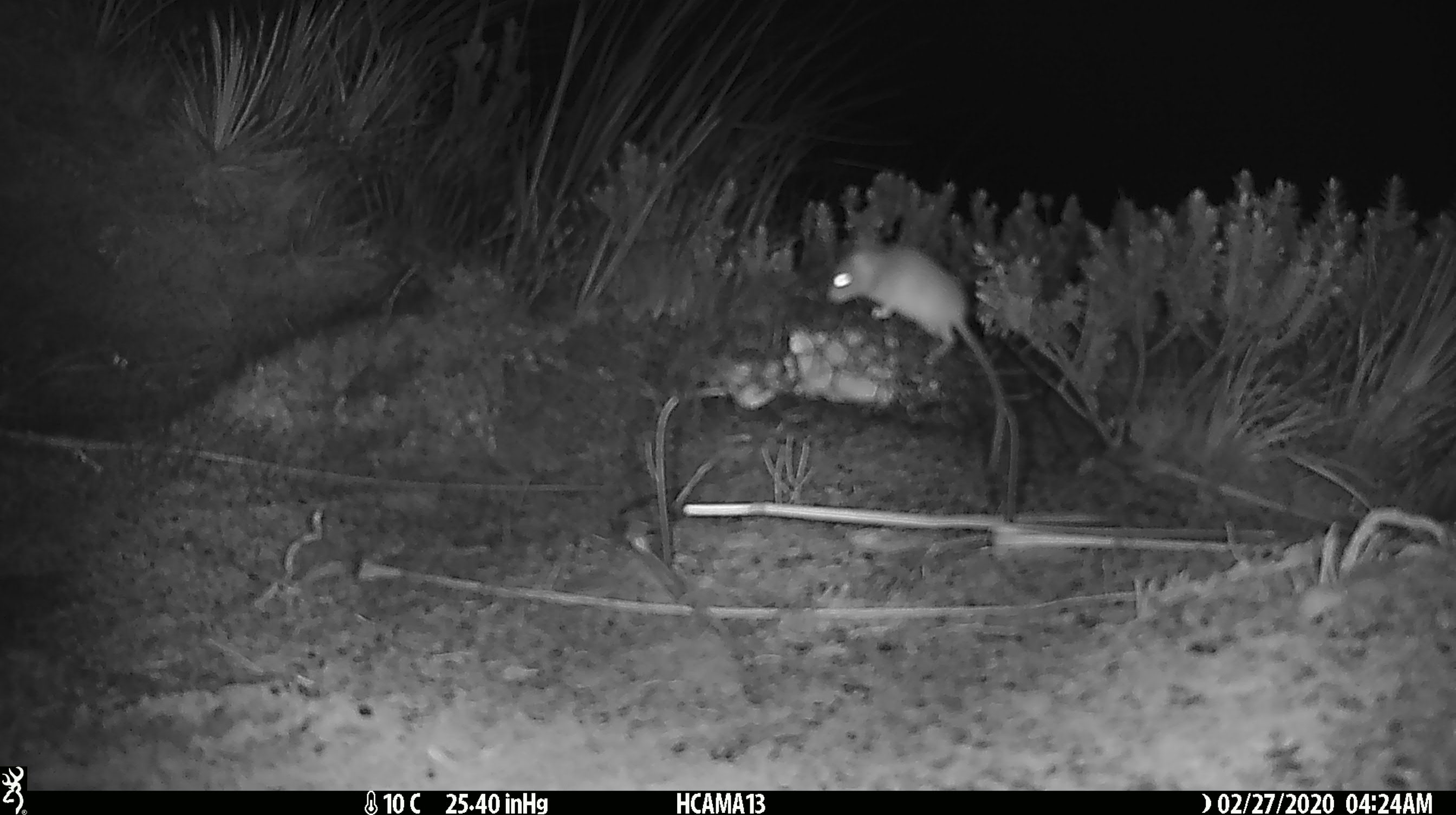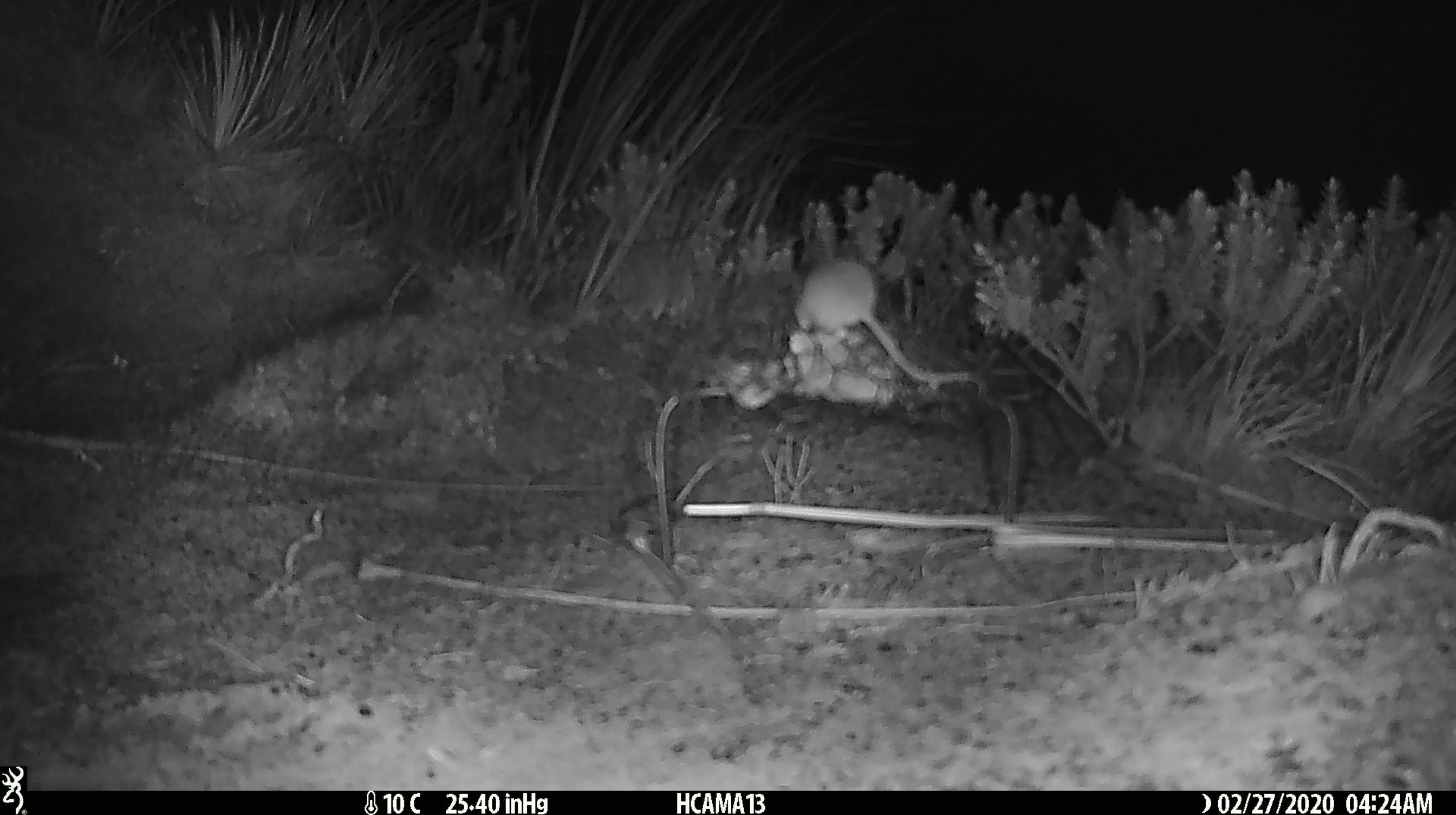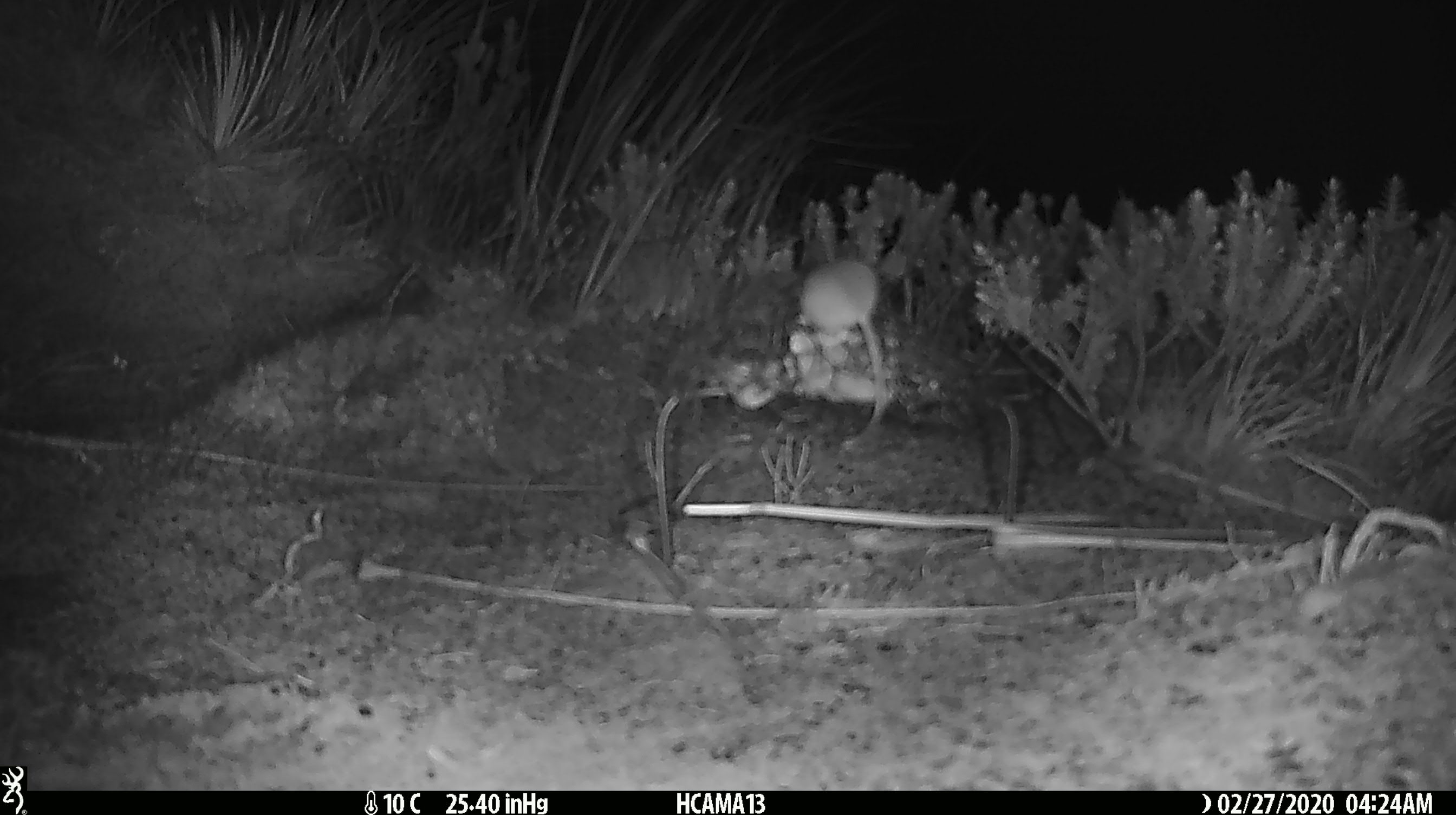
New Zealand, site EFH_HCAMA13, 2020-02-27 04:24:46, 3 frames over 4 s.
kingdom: Animalia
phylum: Chordata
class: Mammalia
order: Rodentia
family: Muridae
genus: Mus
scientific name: Mus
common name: mouse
Mouse (Mus).